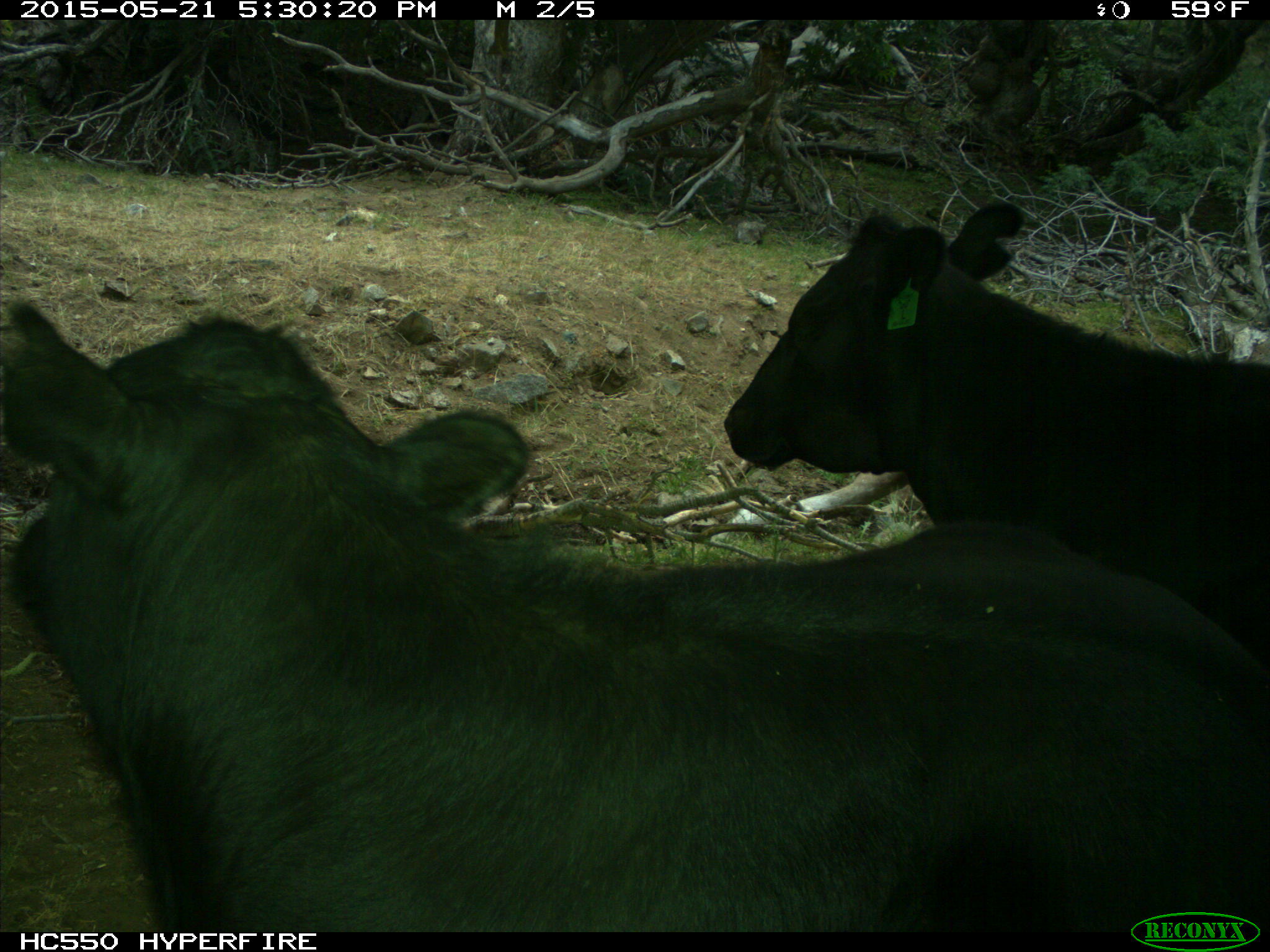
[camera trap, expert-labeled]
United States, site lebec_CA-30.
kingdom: Animalia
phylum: Chordata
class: Mammalia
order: Artiodactyla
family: Bovidae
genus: Bos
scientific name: Bos taurus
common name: domestic cow